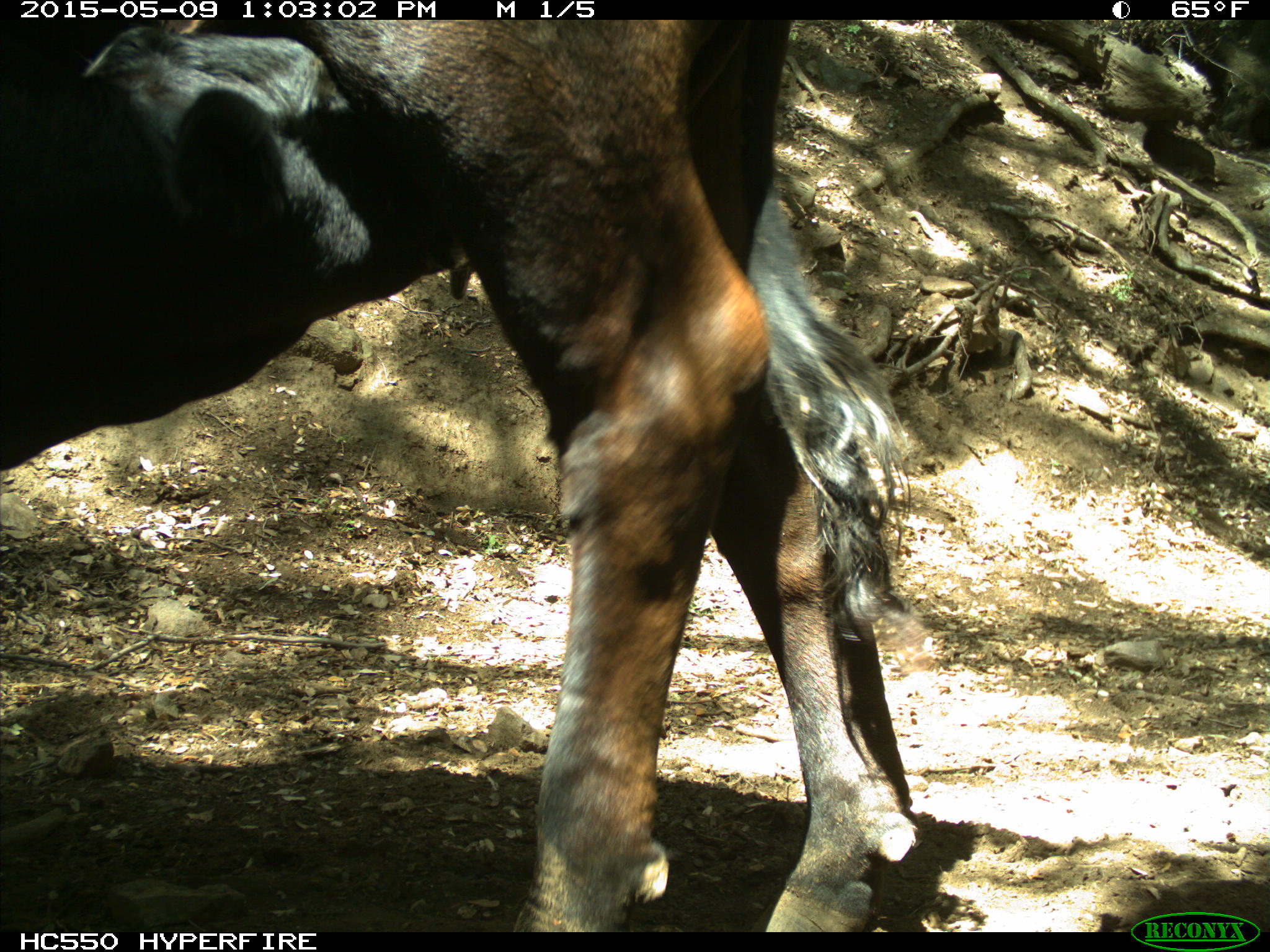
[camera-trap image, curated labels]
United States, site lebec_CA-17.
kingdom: Animalia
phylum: Chordata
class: Mammalia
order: Artiodactyla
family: Bovidae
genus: Bos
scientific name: Bos taurus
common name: domestic cow